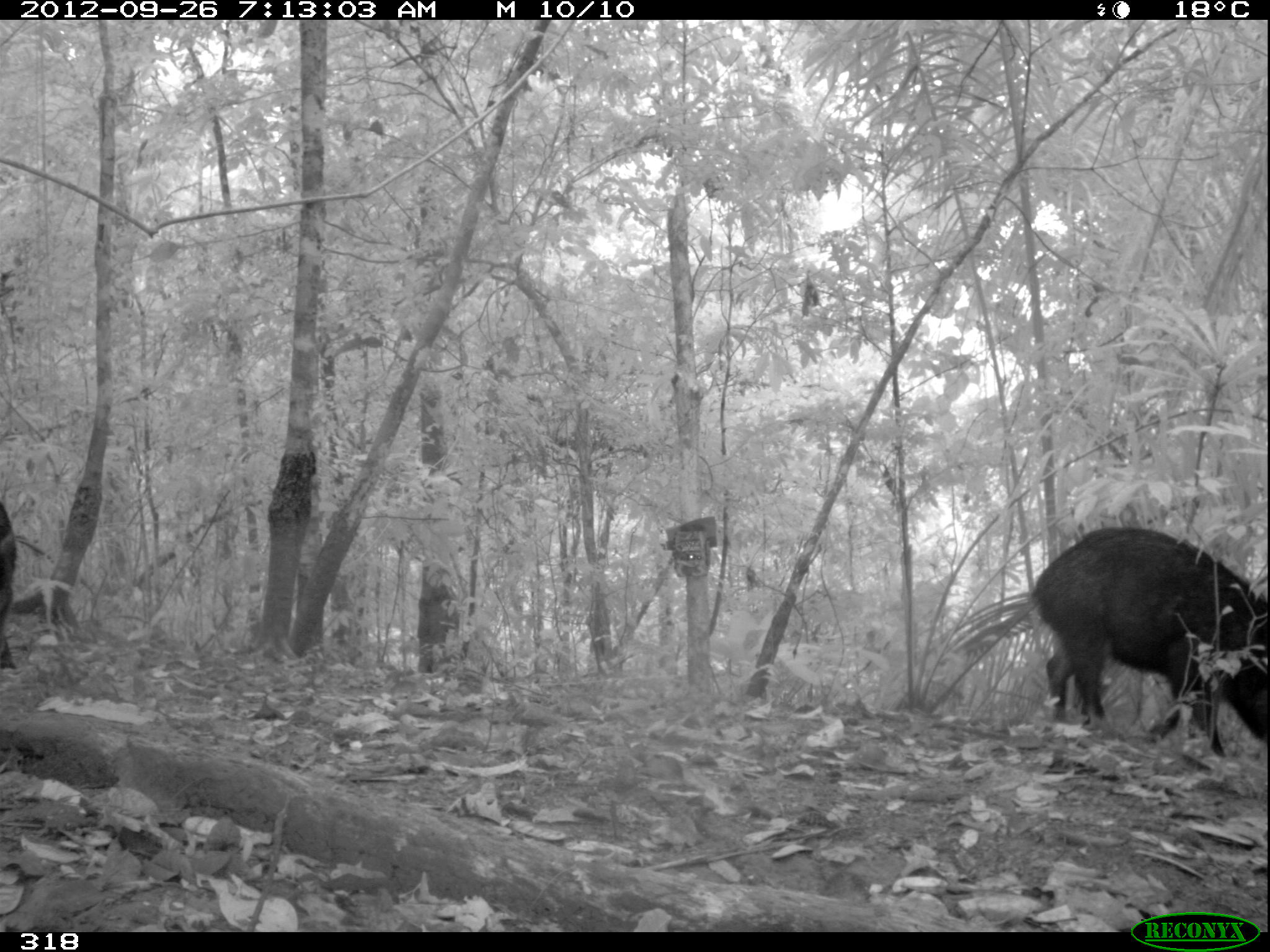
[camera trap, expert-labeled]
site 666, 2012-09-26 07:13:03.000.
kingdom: Animalia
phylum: Chordata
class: Mammalia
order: Artiodactyla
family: Tayassuidae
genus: Tayassu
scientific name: Tayassu pecari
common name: white-lipped peccary